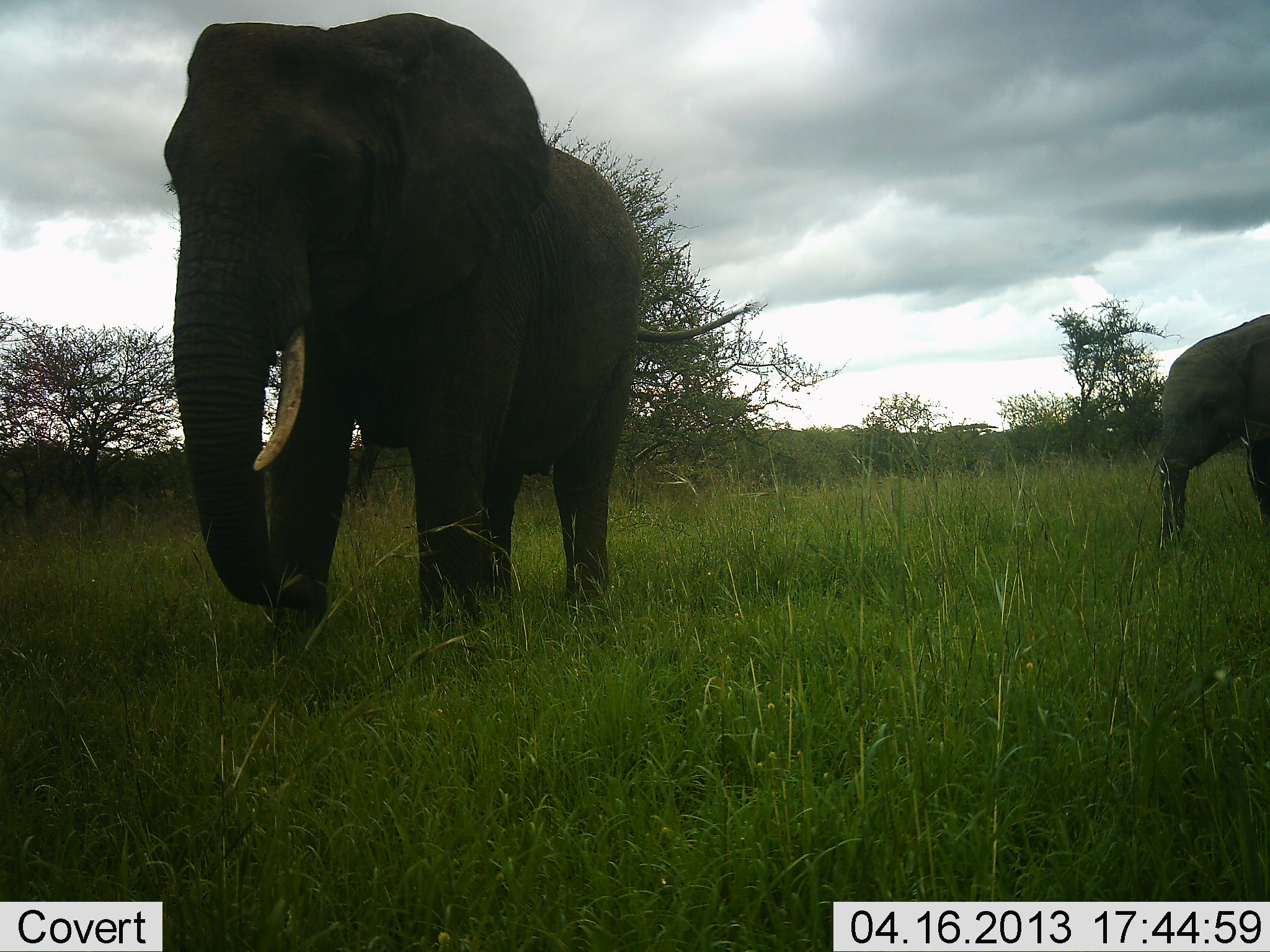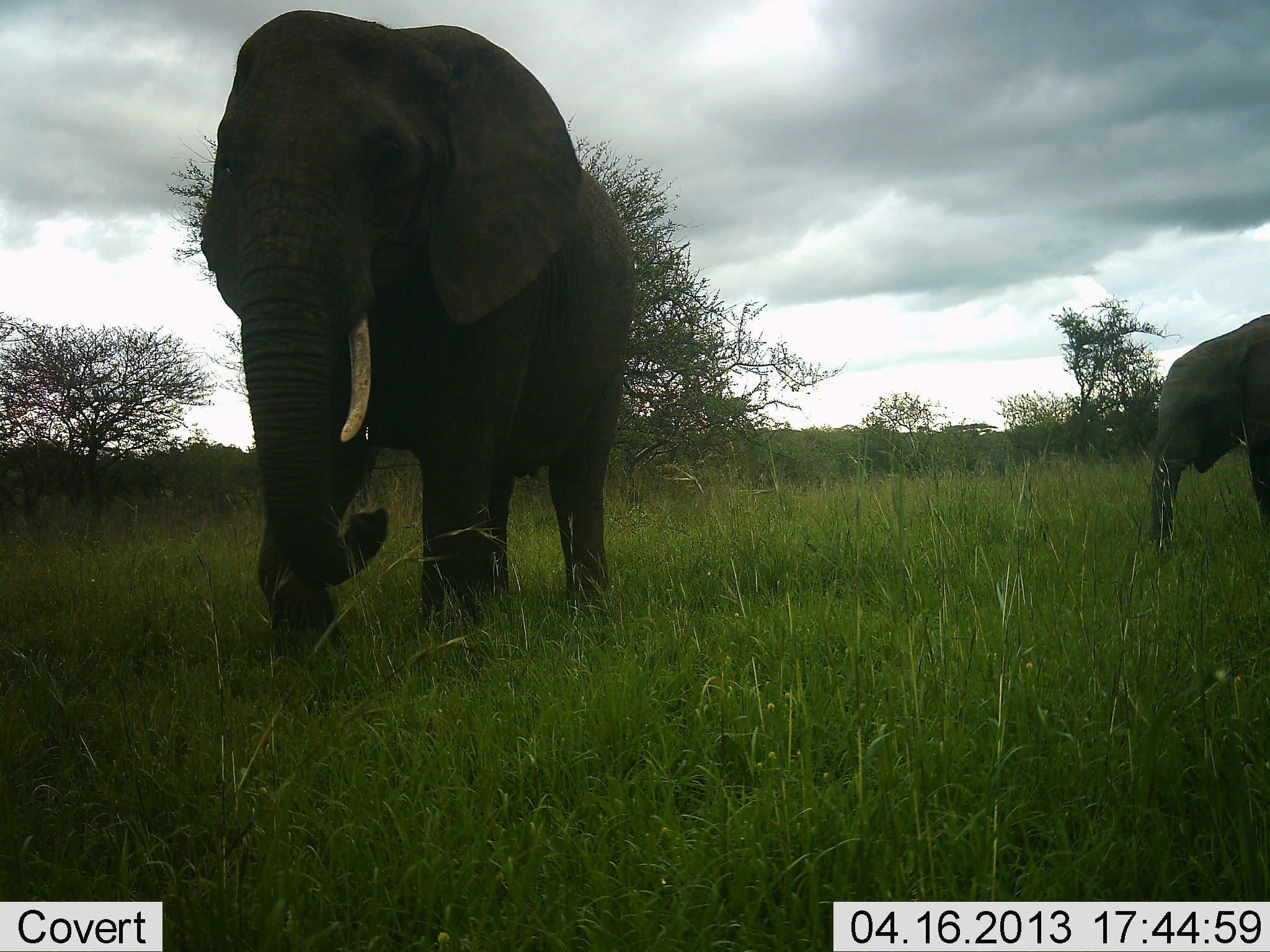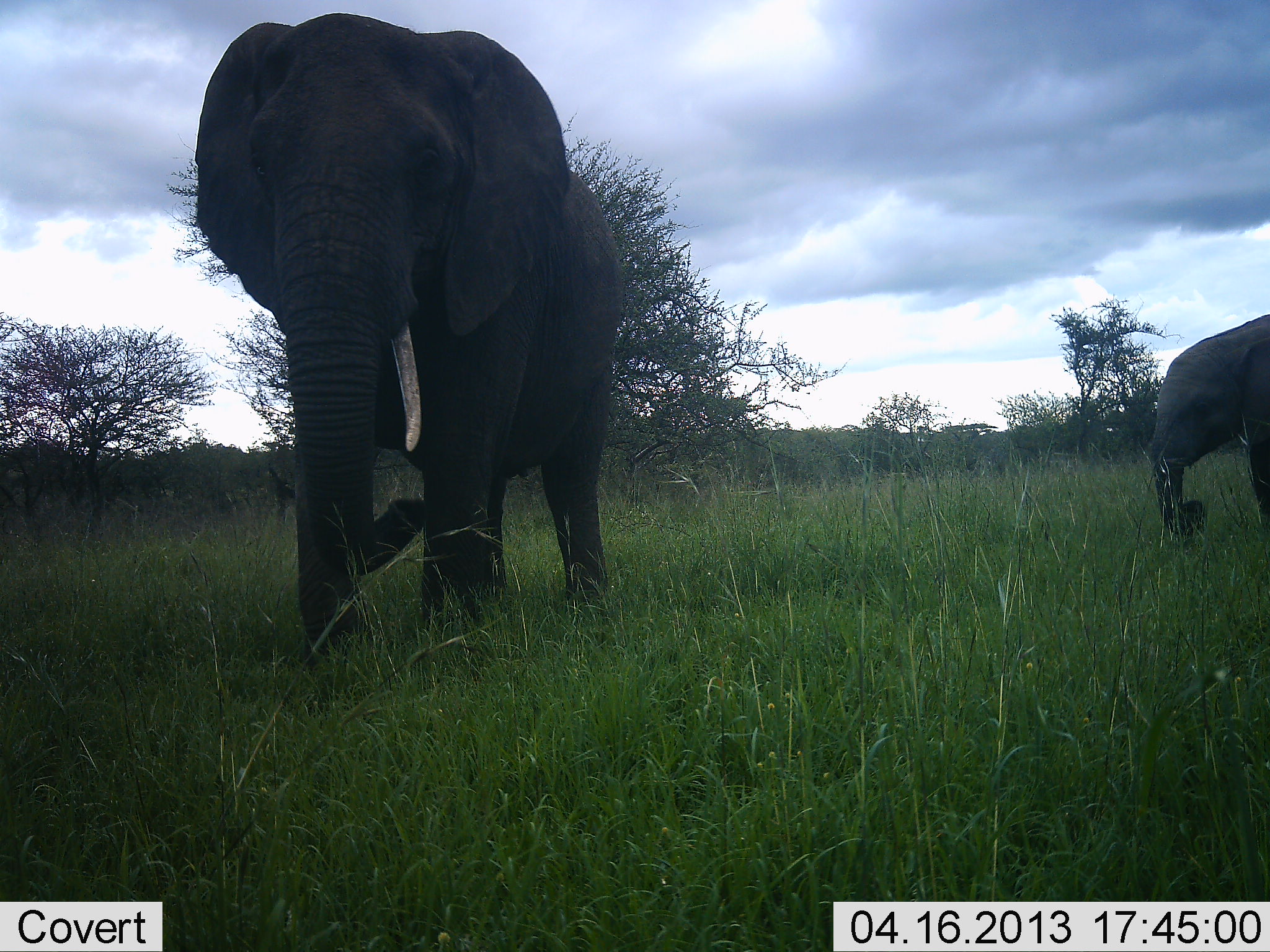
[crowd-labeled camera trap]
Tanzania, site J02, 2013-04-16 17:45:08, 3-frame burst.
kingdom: Animalia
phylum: Chordata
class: Mammalia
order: Proboscidea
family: Elephantidae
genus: Loxodonta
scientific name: Loxodonta africana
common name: african bush elephant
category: elephant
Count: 2.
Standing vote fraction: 64%.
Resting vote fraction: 3%.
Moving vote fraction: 15%.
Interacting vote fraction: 0%.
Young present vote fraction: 52%.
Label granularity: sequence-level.